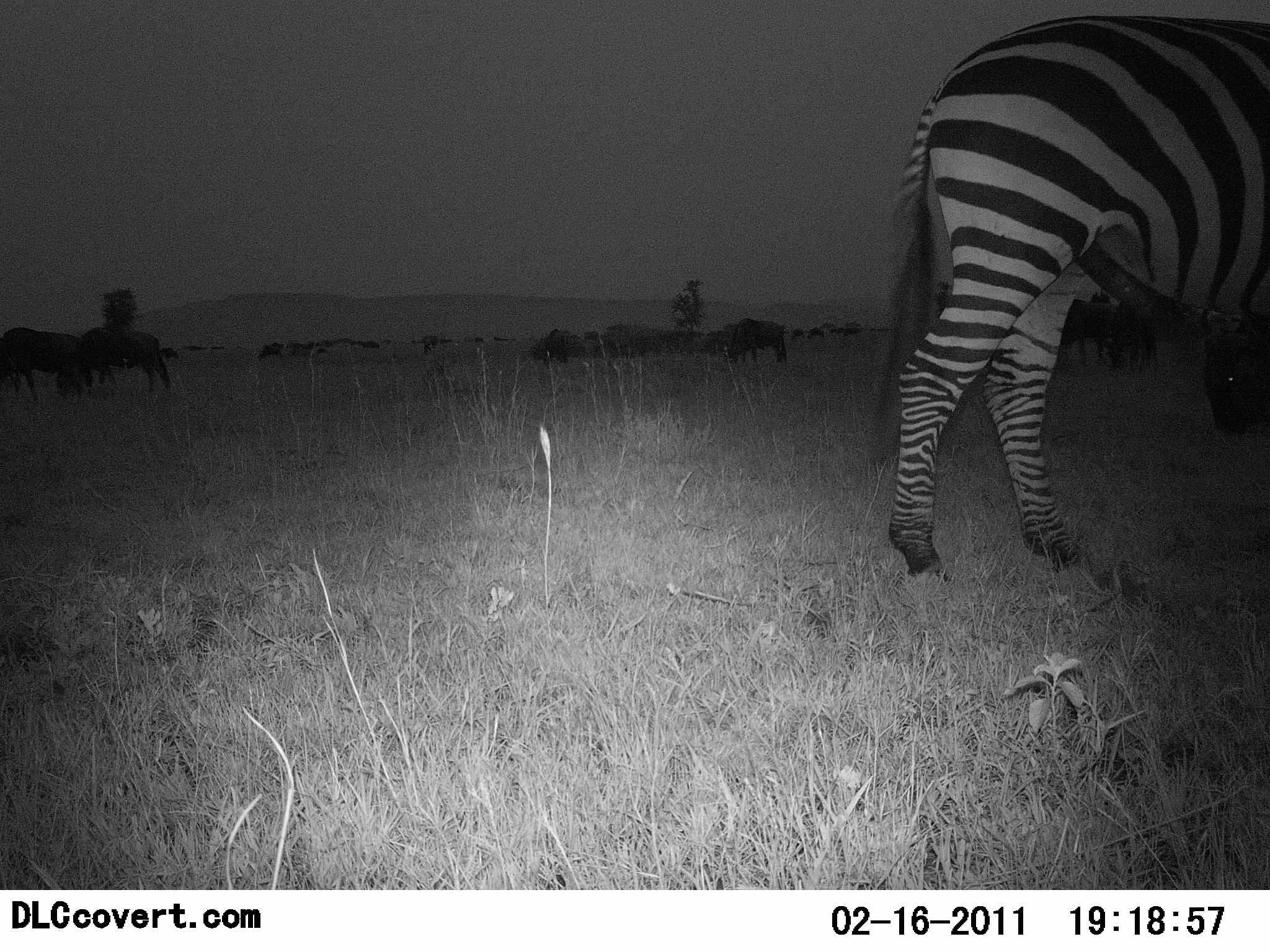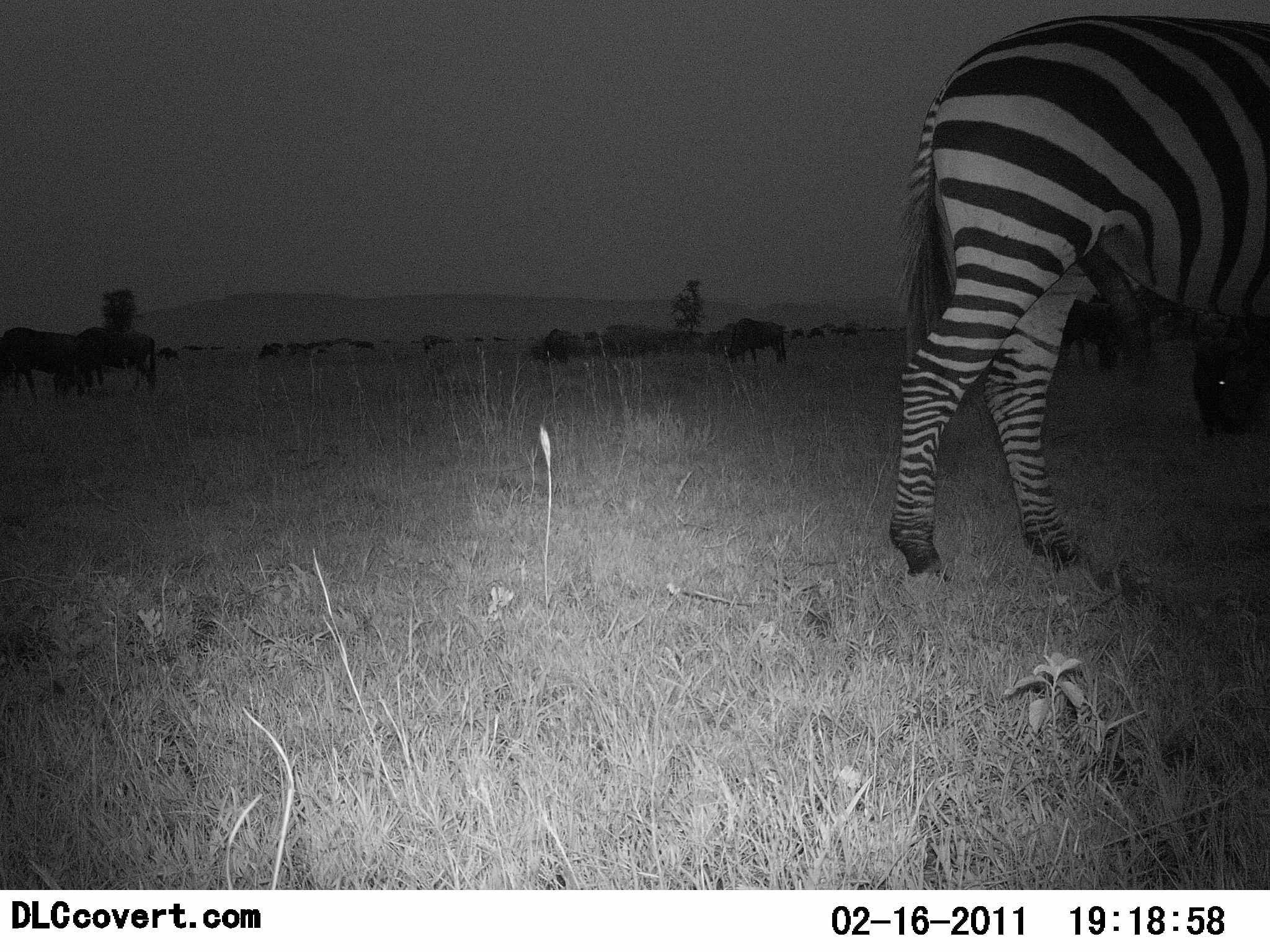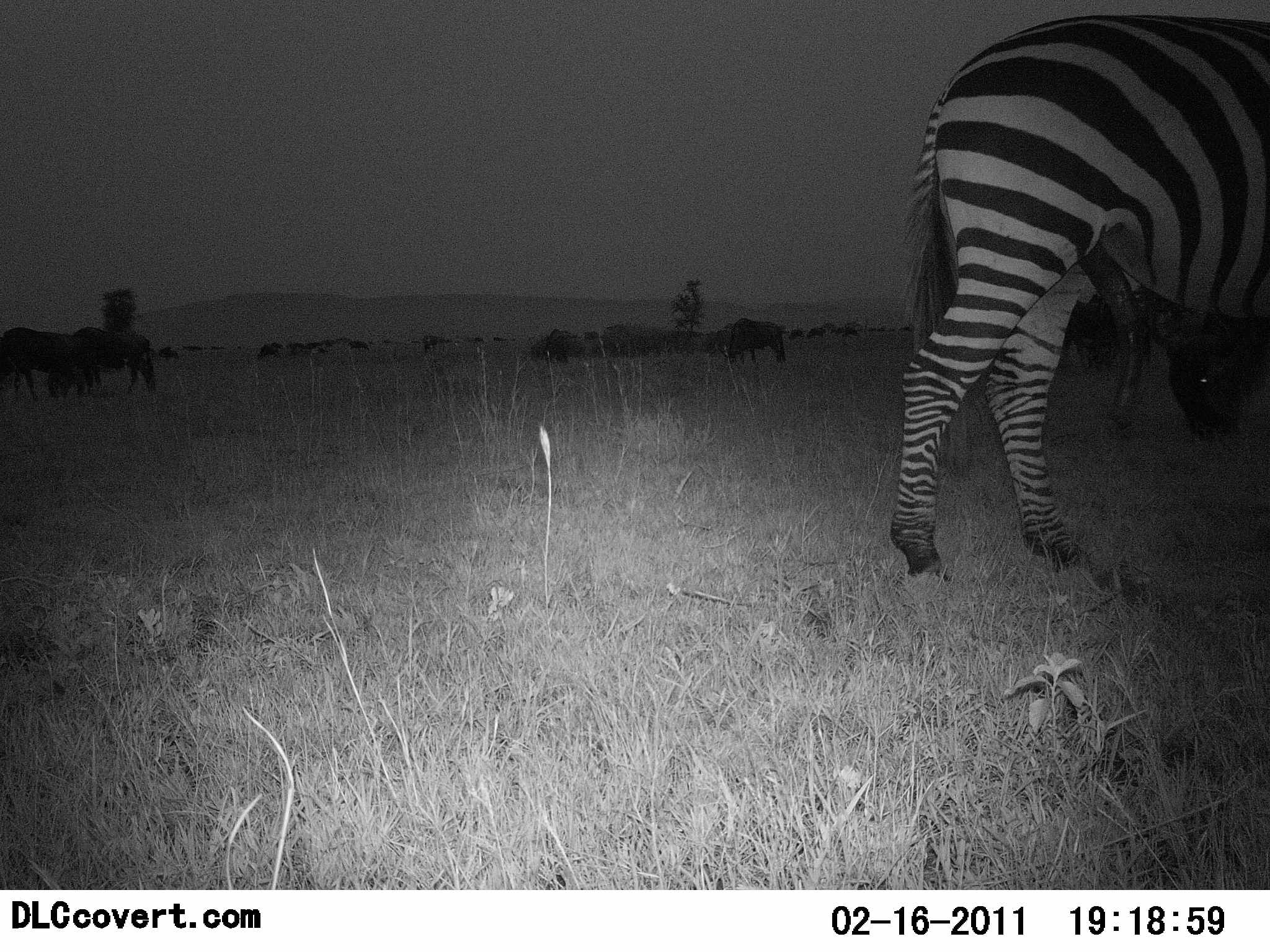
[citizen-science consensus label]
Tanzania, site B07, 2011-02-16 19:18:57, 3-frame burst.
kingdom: Animalia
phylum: Chordata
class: Mammalia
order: Artiodactyla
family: Bovidae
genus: Connochaetes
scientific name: Connochaetes taurinus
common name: blue wildebeest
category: wildebeest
Wildebeest (blue wildebeest) (Connochaetes taurinus), count 11-50. Behavior (volunteer vote fractions): standing 50%, resting 0%, moving 30%, interacting 0%. Young present (vote fraction): 0%. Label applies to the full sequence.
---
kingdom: Animalia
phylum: Chordata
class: Mammalia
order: Perissodactyla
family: Equidae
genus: Equus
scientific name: Equus quagga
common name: plains zebra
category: zebra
Zebra (plains zebra) (Equus quagga), count 1. Behavior (volunteer vote fractions): standing 59%, resting 6%, moving 0%, interacting 0%. Young present (vote fraction): 0%. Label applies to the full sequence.